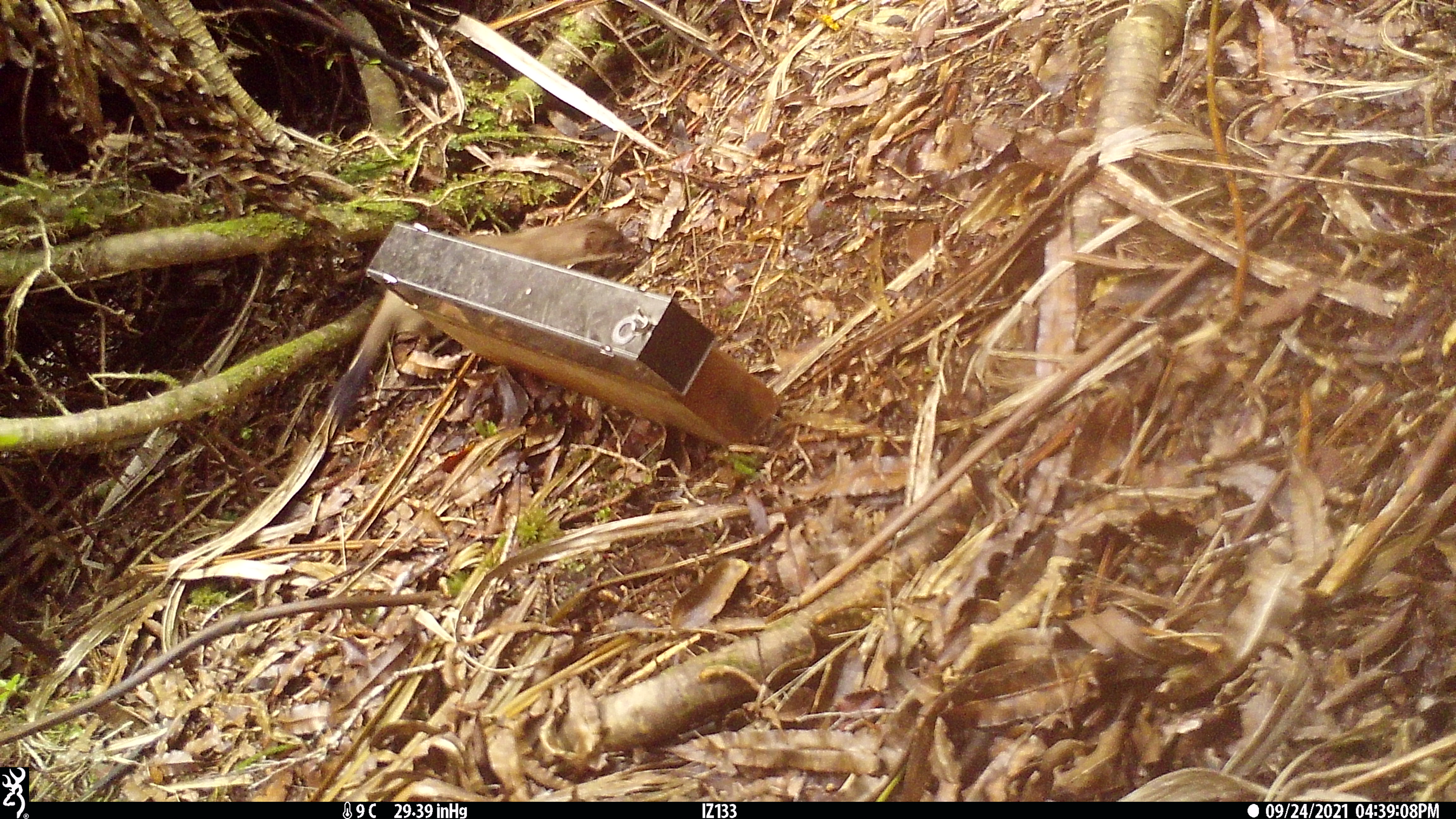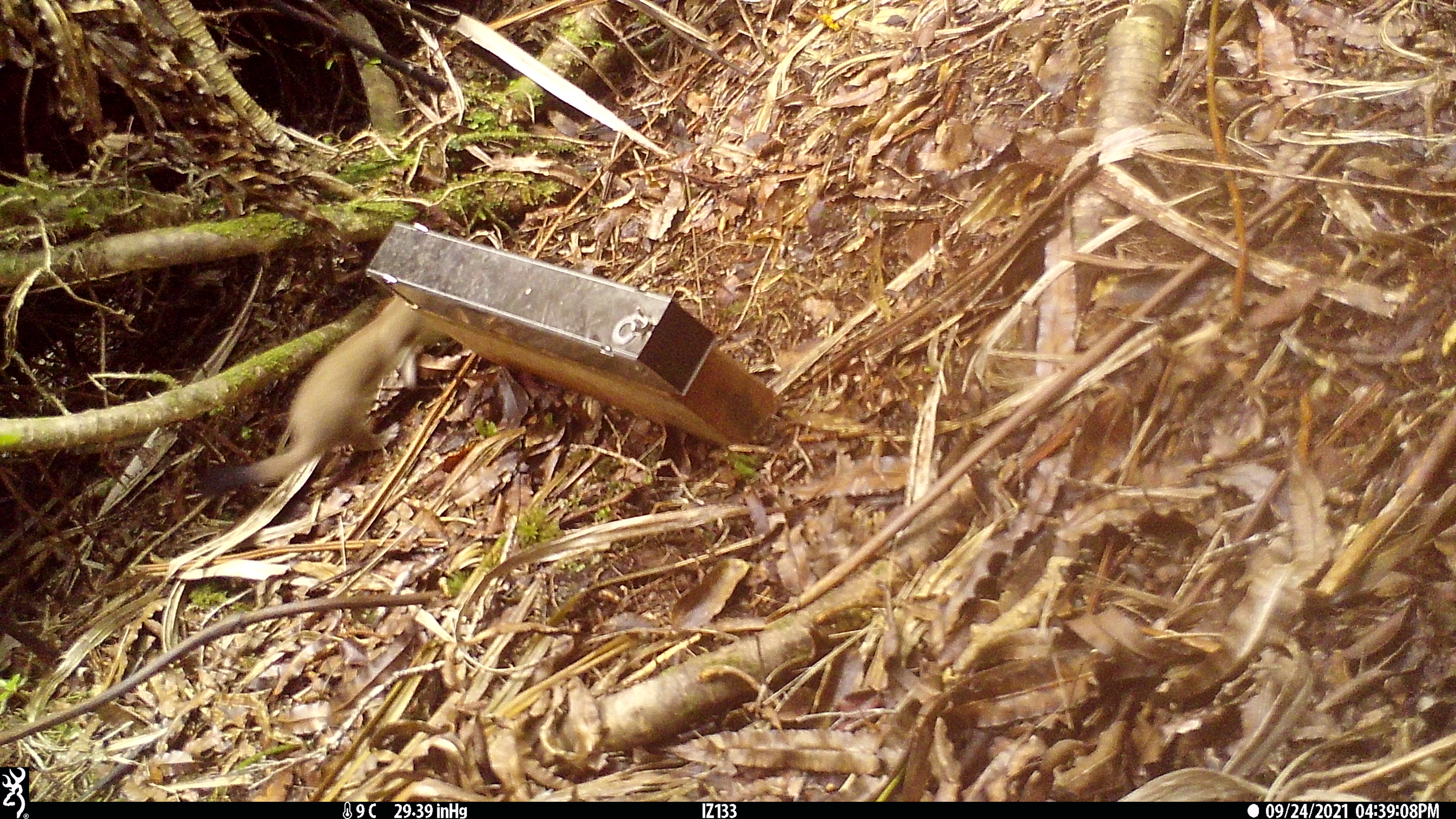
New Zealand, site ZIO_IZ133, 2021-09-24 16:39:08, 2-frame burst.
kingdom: Animalia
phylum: Chordata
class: Mammalia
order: Carnivora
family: Mustelidae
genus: Mustela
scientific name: Mustela erminea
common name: stoat